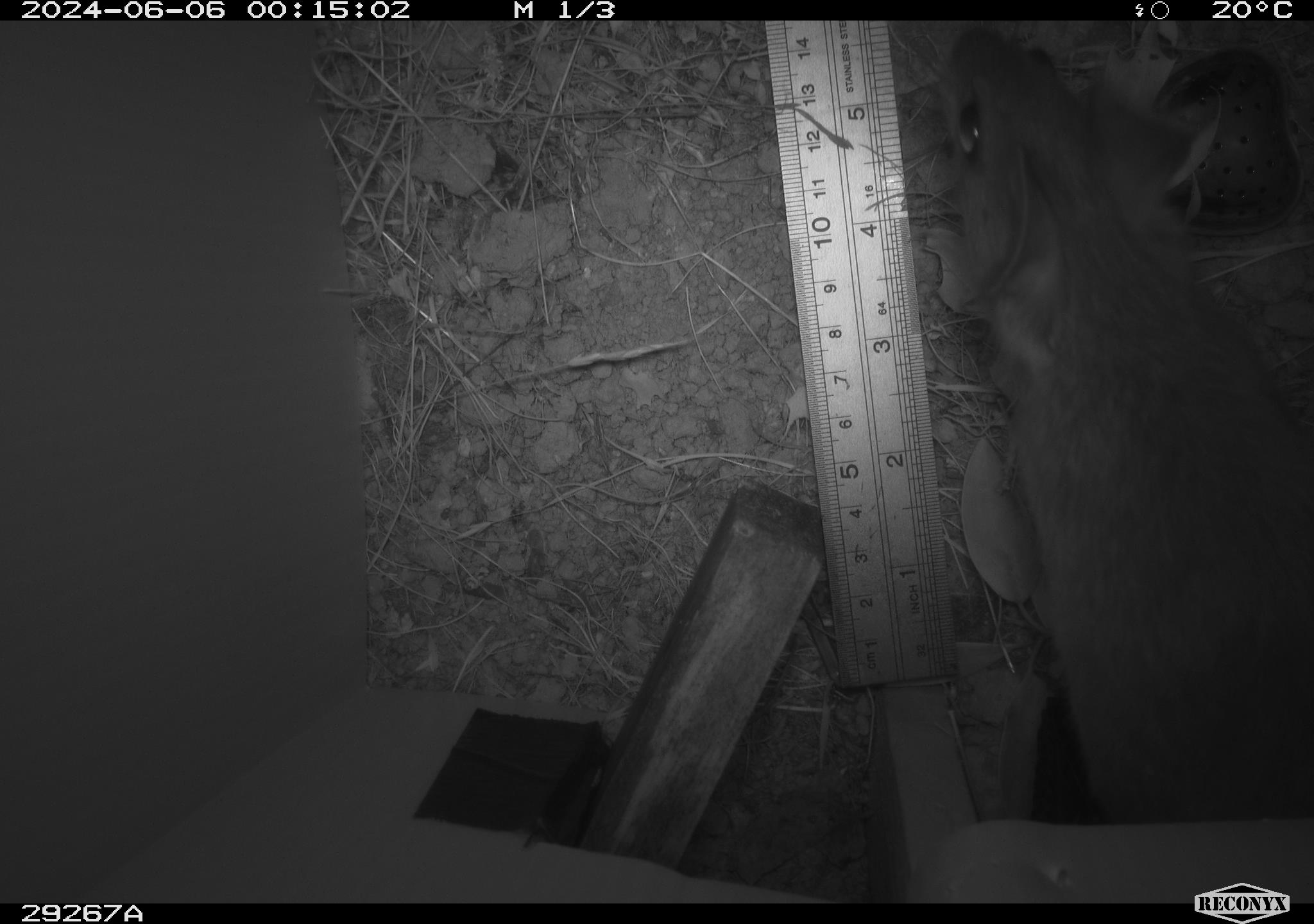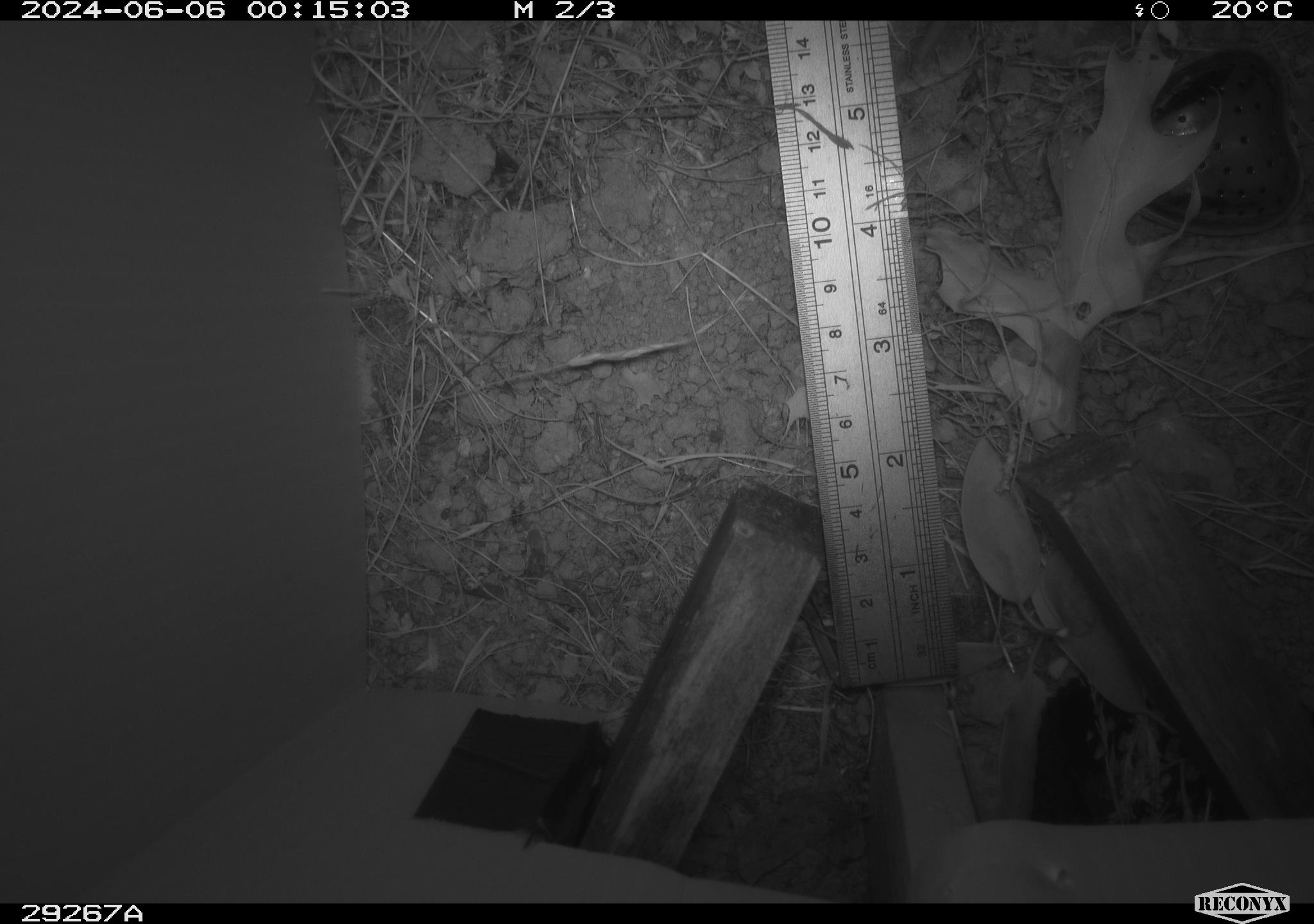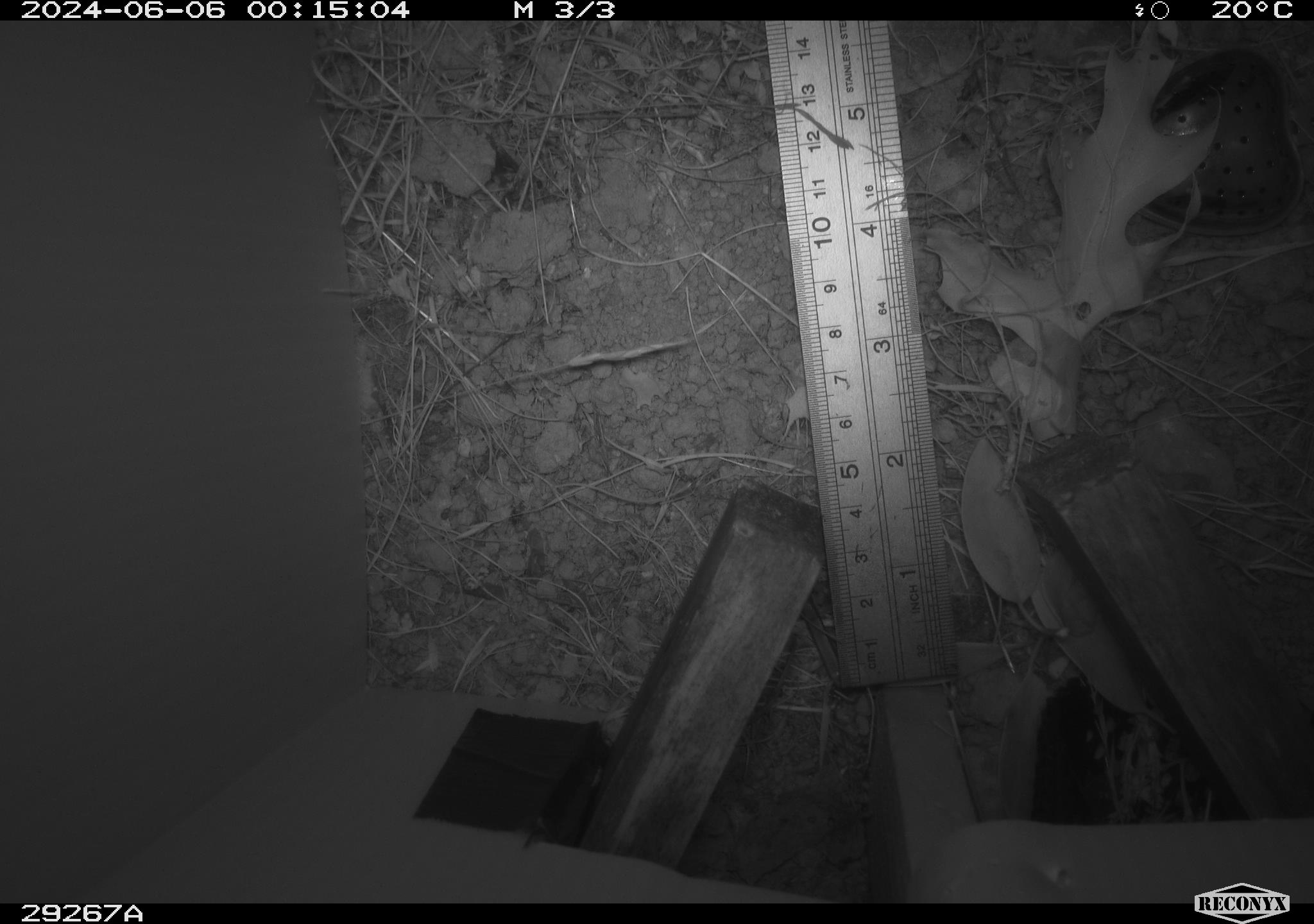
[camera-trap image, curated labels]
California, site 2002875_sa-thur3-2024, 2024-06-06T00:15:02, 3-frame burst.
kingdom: Animalia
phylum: Chordata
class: Mammalia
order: Rodentia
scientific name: Rodentia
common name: rodent